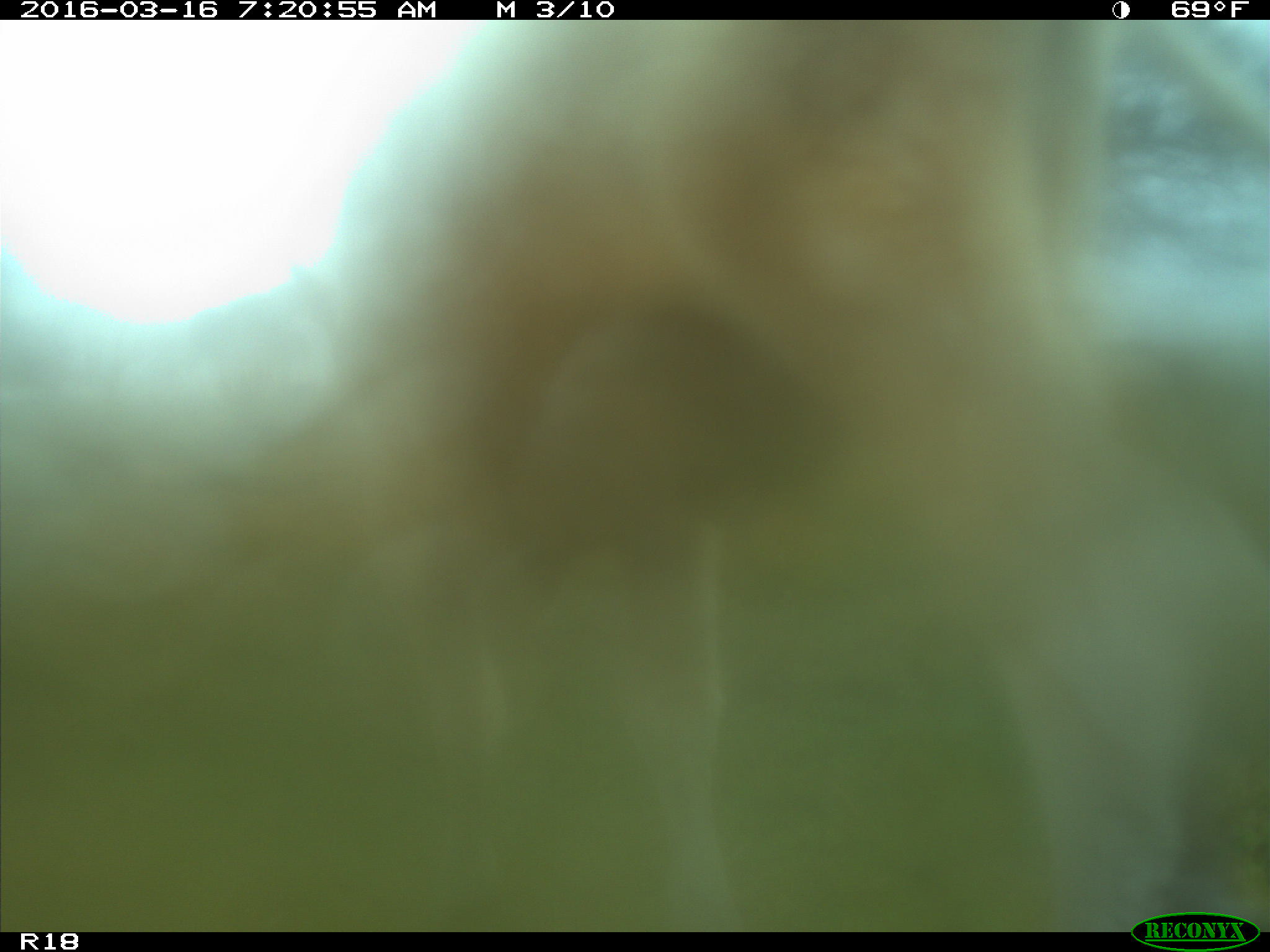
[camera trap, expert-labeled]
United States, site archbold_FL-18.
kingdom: Animalia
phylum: Chordata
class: Mammalia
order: Artiodactyla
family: Bovidae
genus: Bos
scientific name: Bos taurus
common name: domestic cow